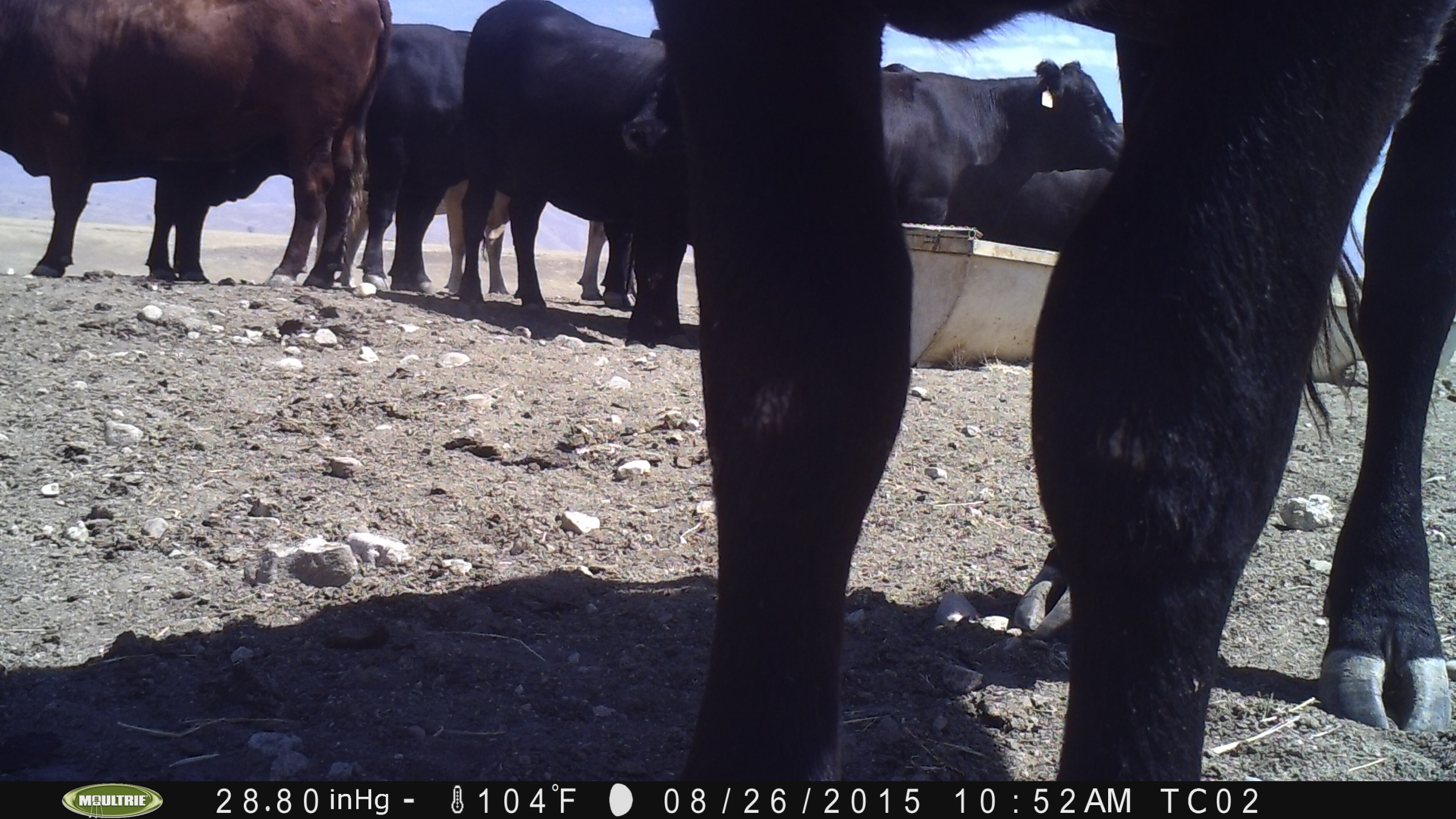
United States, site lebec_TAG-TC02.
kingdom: Animalia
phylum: Chordata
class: Mammalia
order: Artiodactyla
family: Bovidae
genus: Bos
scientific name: Bos taurus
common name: domestic cow